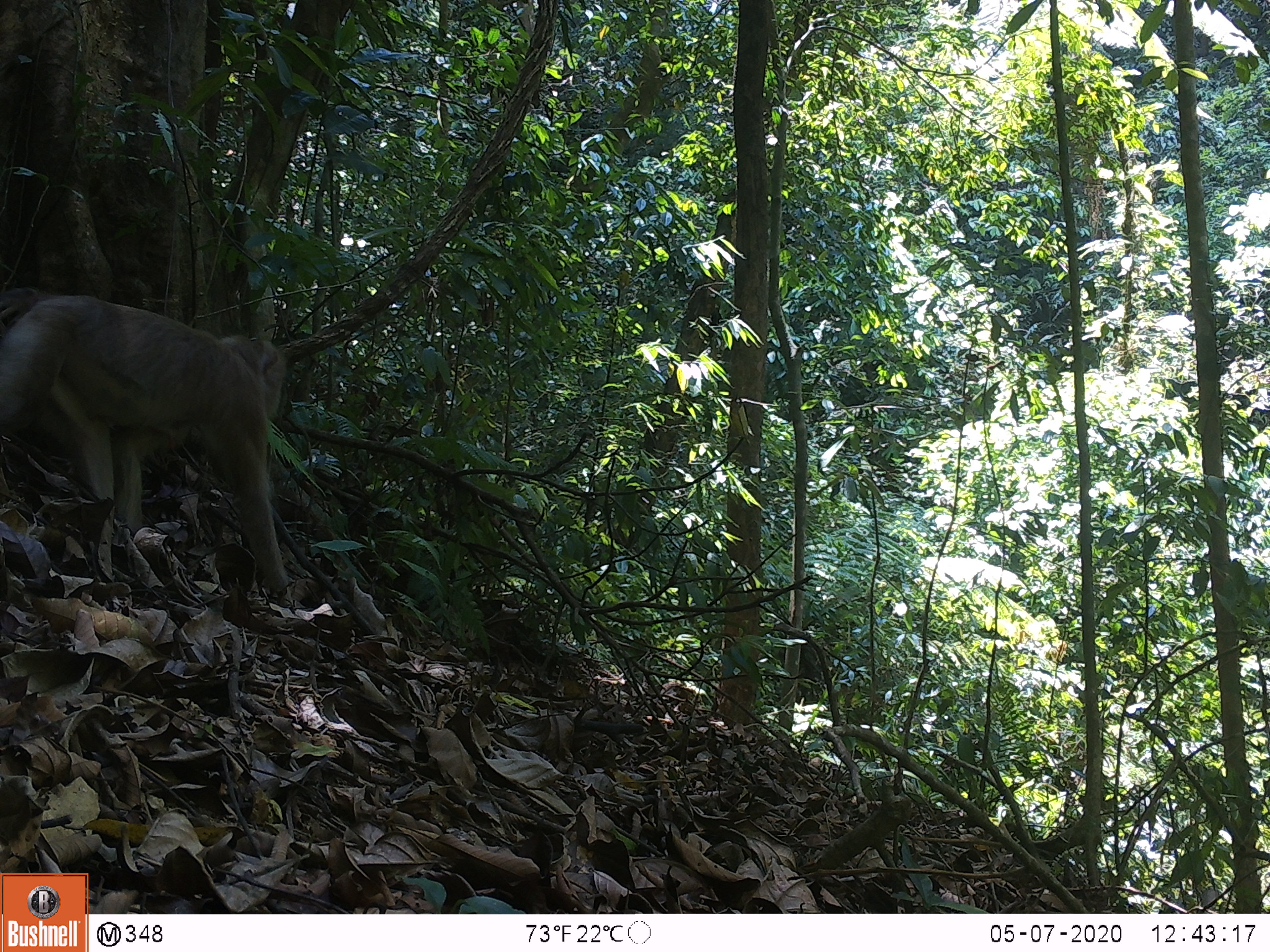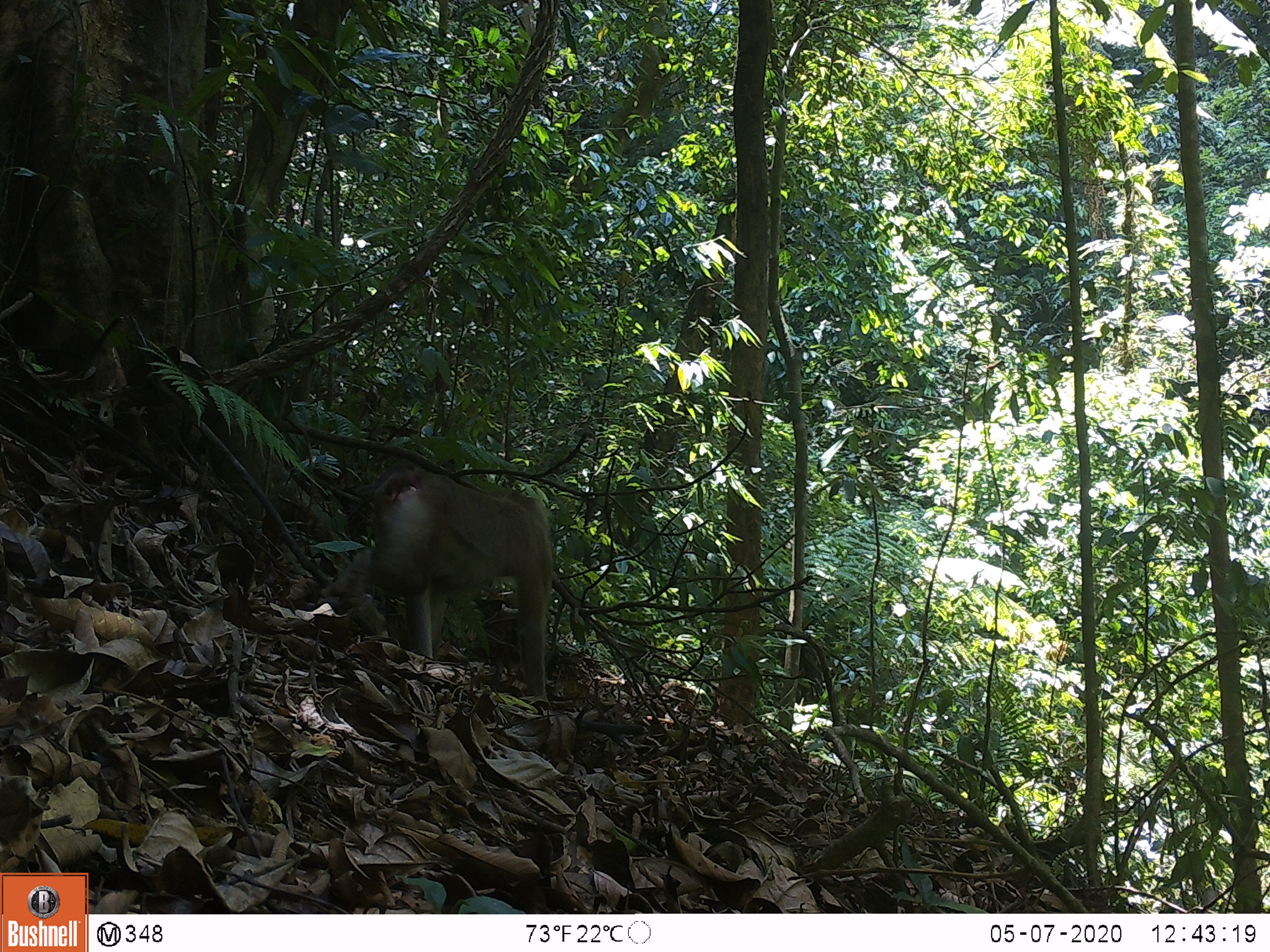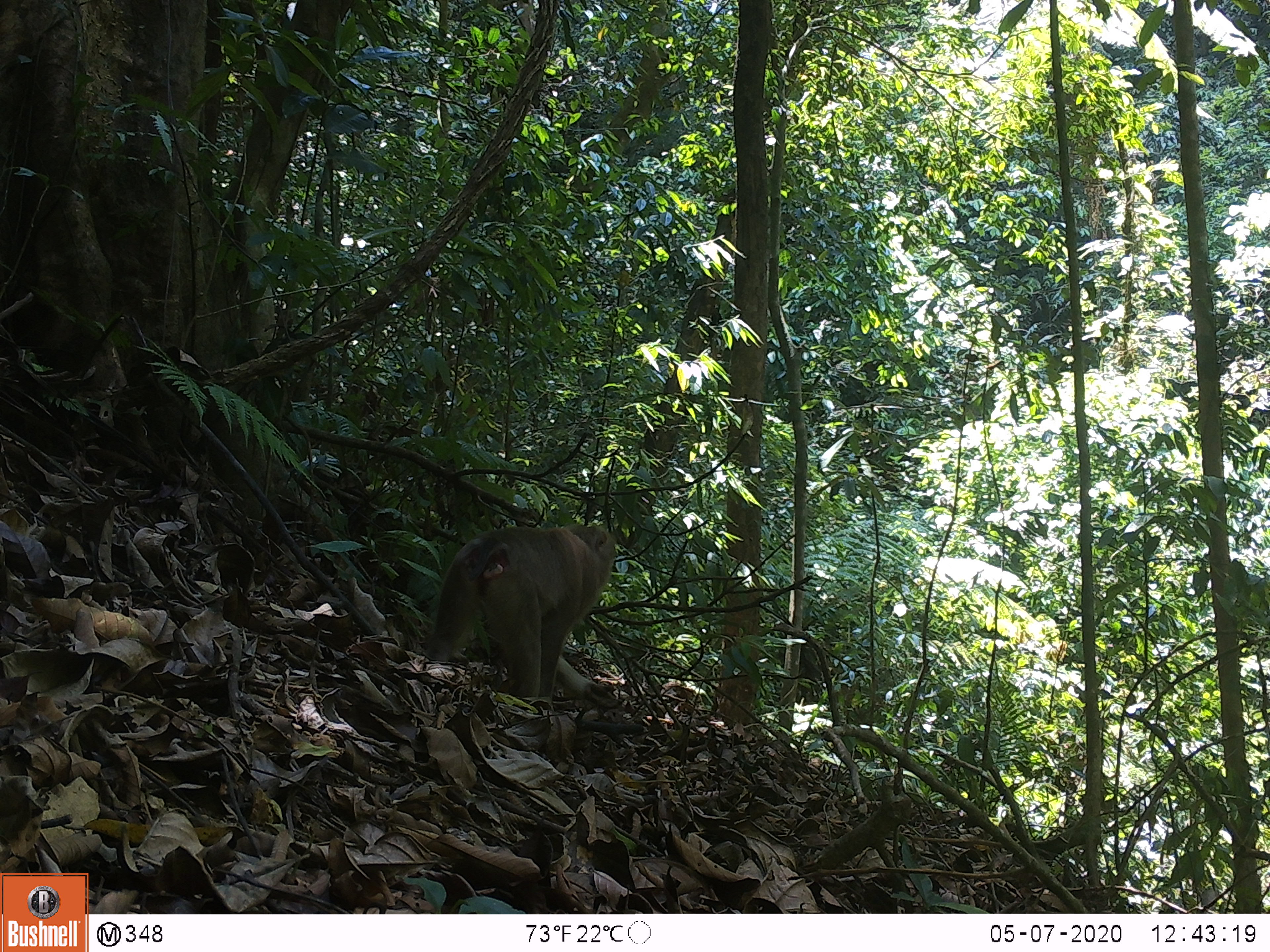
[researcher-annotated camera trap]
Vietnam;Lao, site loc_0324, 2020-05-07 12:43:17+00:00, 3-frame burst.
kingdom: Animalia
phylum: Chordata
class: Mammalia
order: Primates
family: Cercopithecidae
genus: Macaca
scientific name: Macaca nemestrina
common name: pig-tailed macaque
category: pig tailed macaque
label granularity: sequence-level